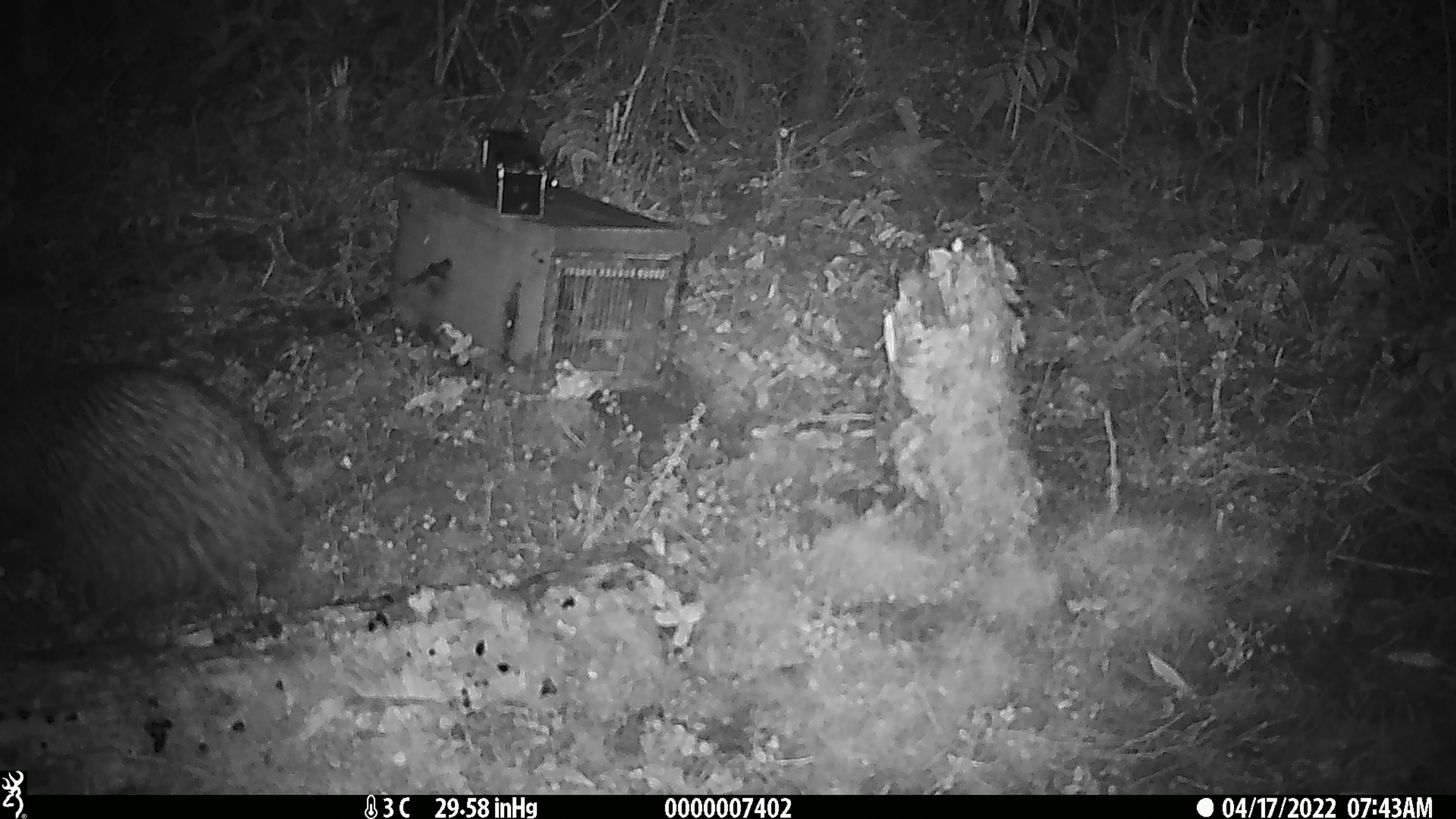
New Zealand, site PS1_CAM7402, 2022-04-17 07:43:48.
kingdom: Animalia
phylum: Chordata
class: Aves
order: Apterygiformes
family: Apterygidae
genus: Apteryx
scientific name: Apteryx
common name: kiwi